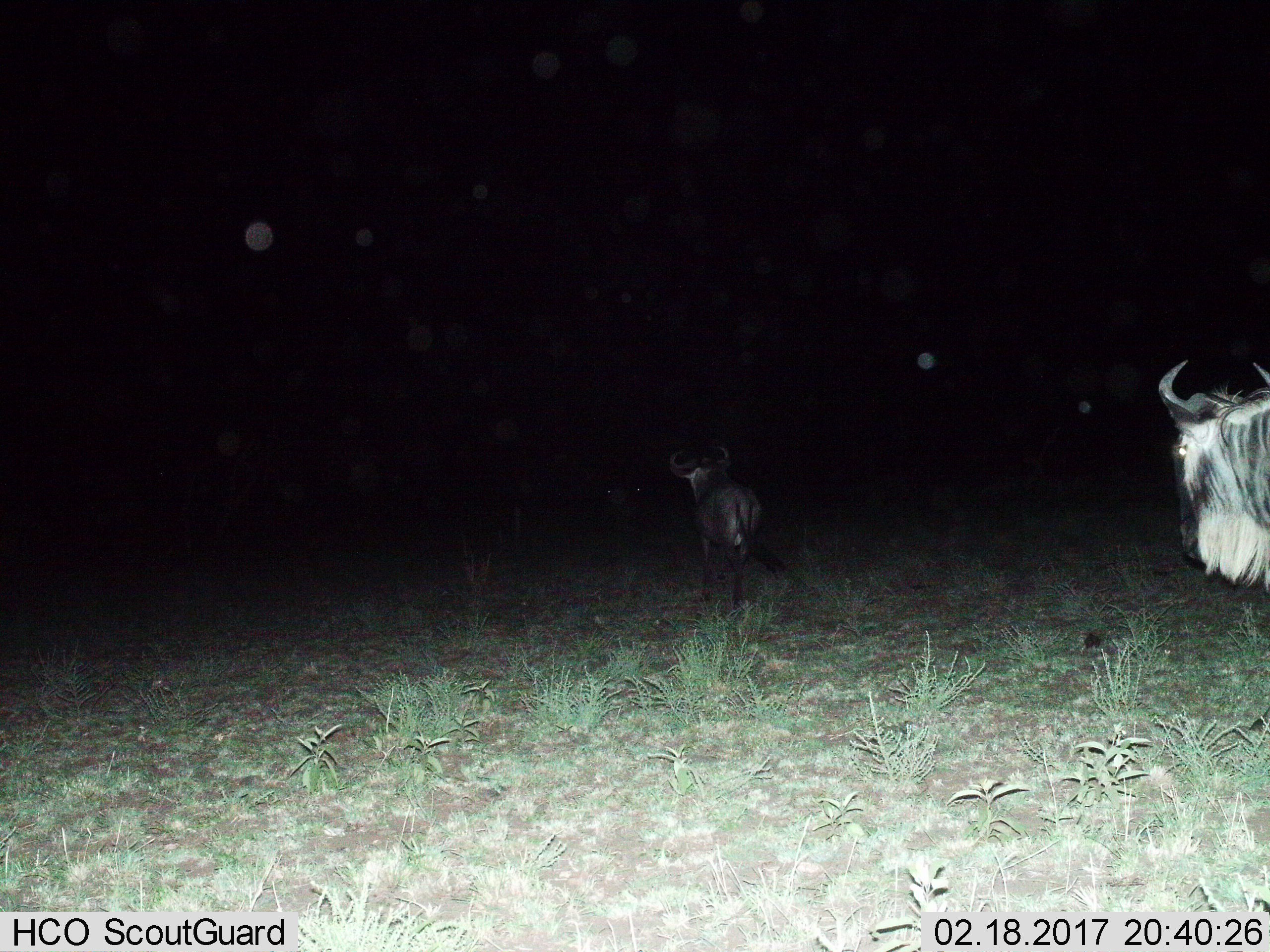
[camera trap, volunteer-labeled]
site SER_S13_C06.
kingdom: Animalia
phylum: Chordata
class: Mammalia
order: Artiodactyla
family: Bovidae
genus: Connochaetes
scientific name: Connochaetes taurinus taurinus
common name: blue wildebeest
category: wildebeestblue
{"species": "wildebeestblue (blue wildebeest) (Connochaetes taurinus taurinus)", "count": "2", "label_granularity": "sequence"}